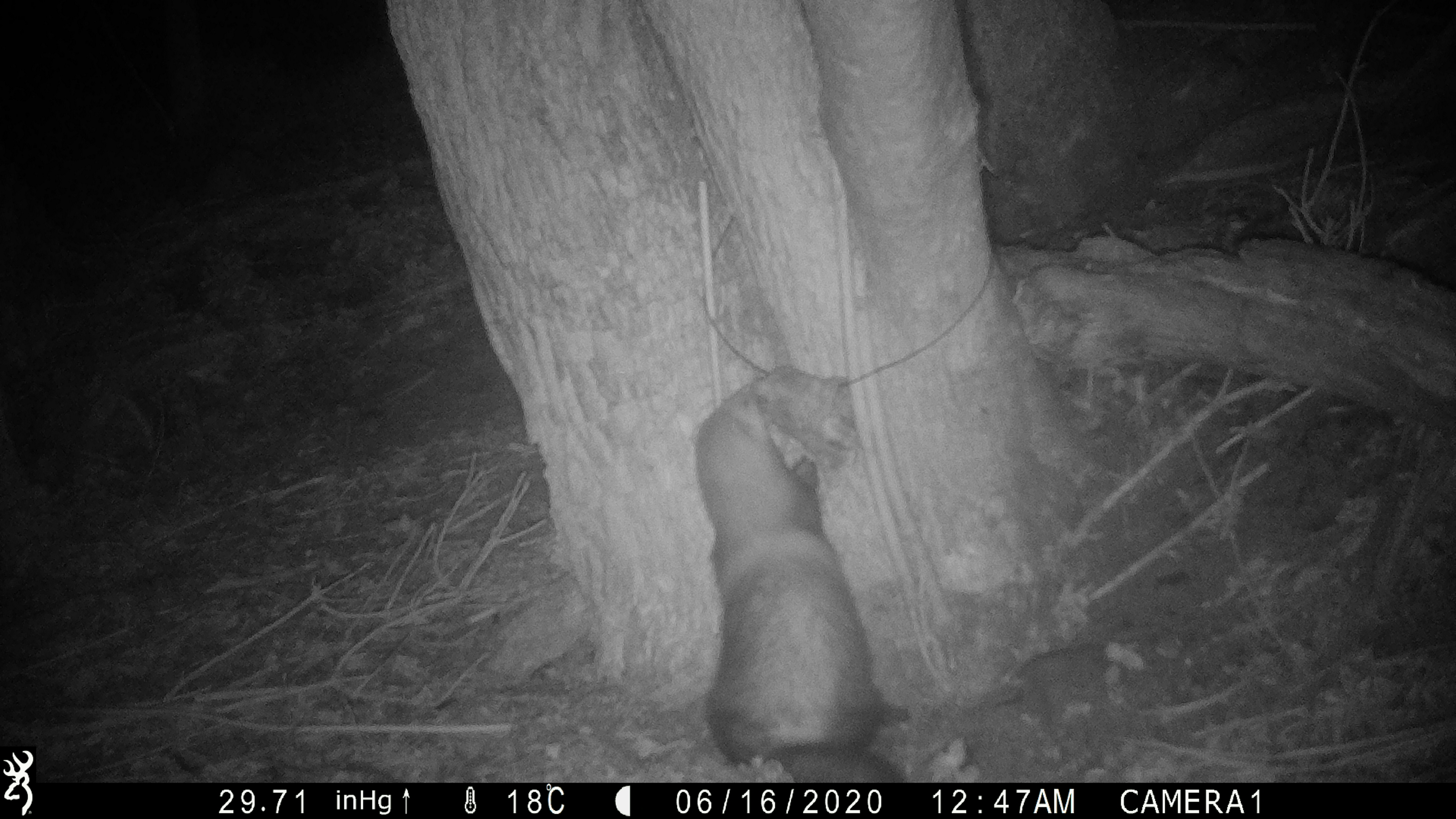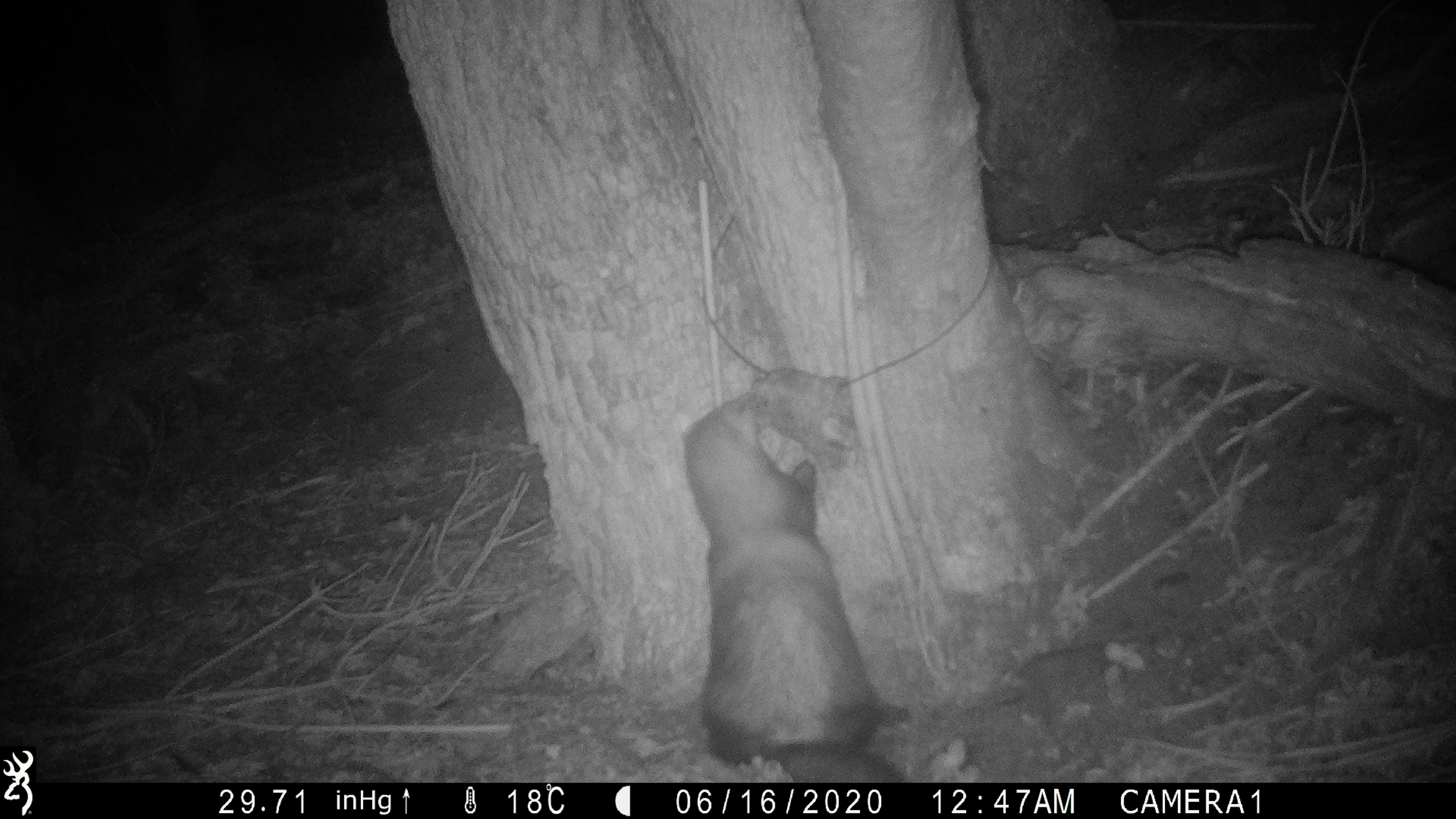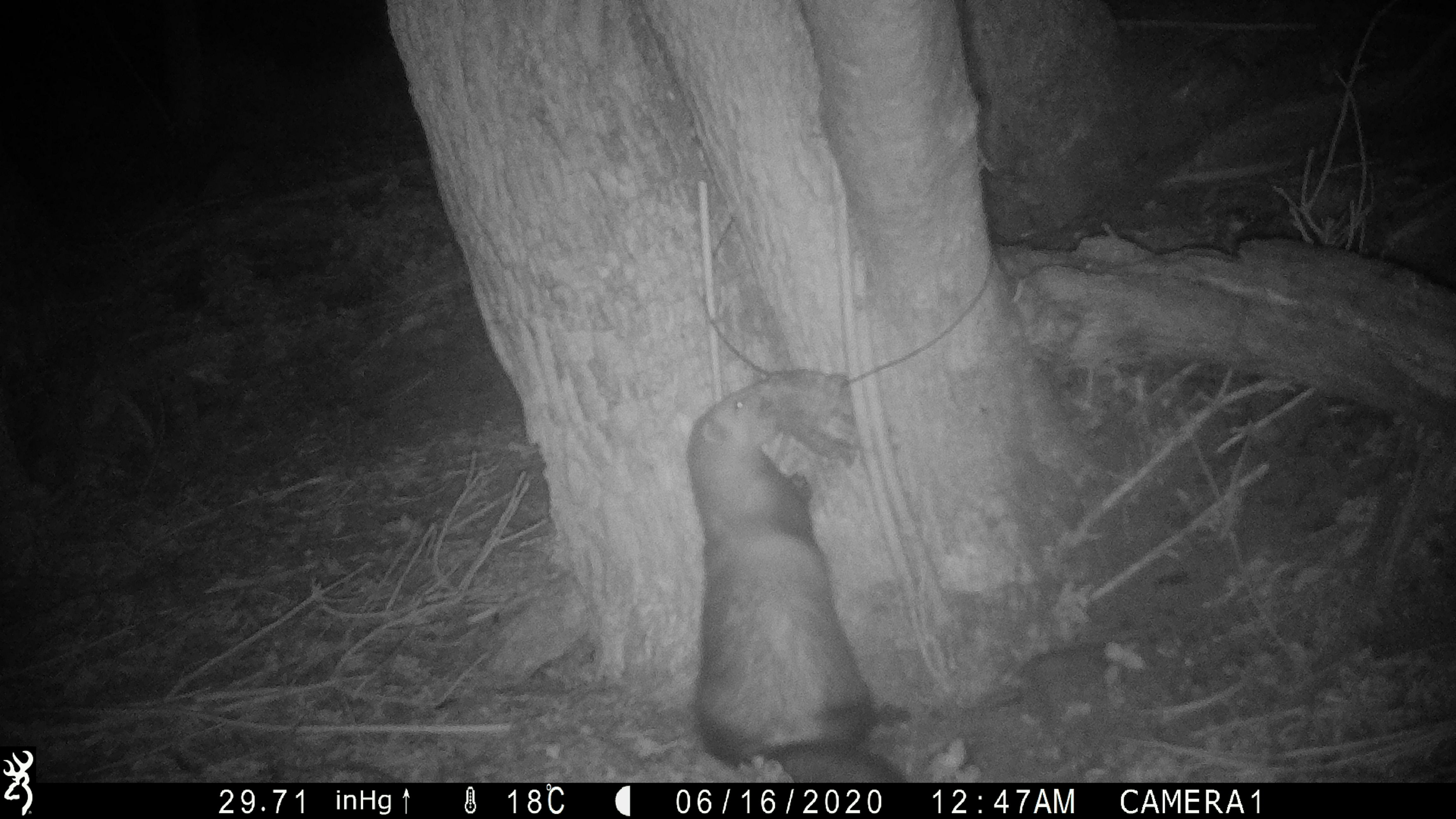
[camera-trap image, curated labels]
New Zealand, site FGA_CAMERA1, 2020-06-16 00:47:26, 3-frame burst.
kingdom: Animalia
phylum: Chordata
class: Mammalia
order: Carnivora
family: Mustelidae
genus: Mustela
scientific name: Mustela furo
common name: ferret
Ferret (Mustela furo).